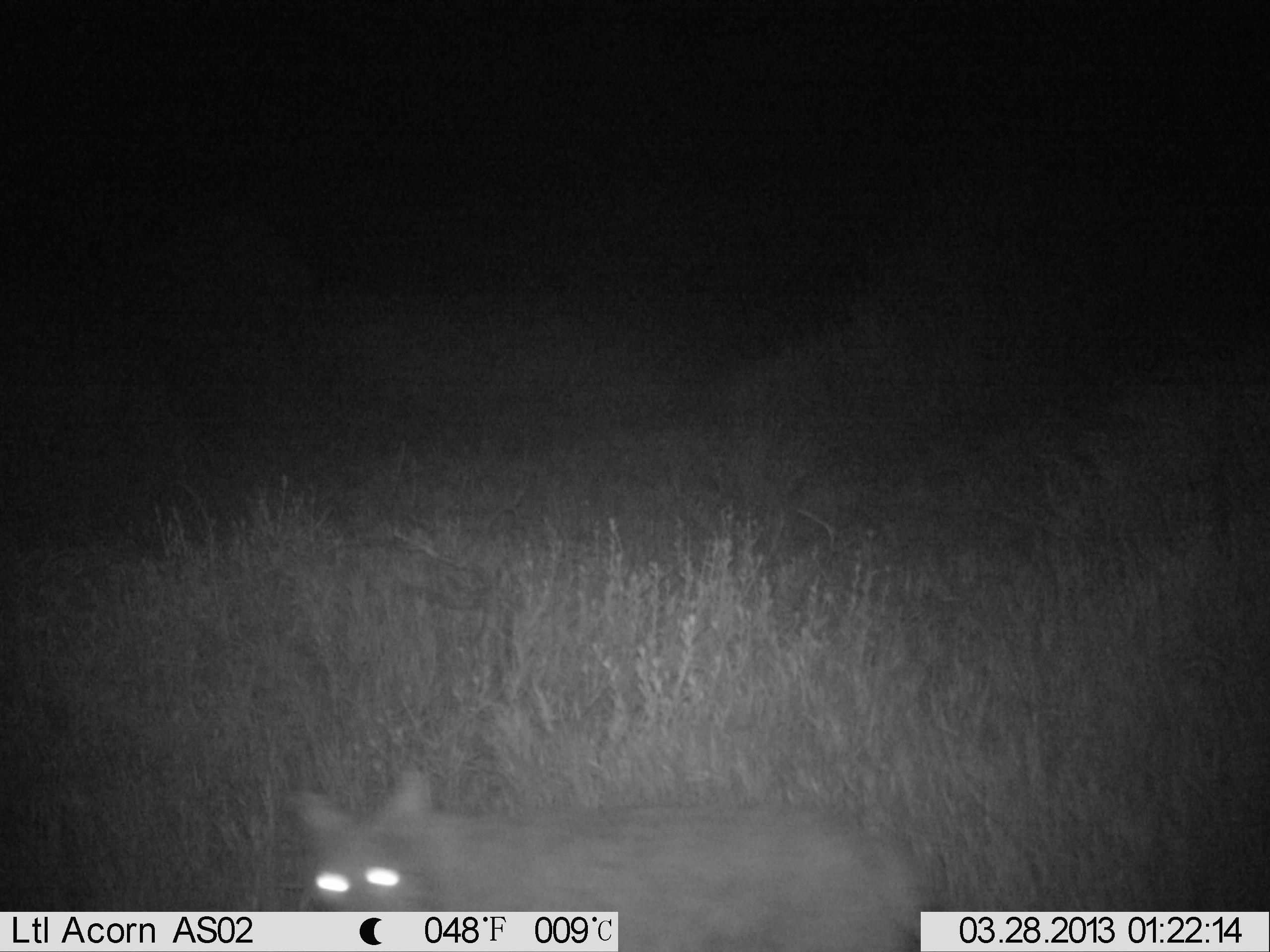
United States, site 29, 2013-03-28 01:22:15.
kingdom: Animalia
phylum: Chordata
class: Mammalia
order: Carnivora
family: Felidae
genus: Lynx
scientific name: Lynx rufus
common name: bobcat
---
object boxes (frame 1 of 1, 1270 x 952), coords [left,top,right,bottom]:
bobcat: [280,769,940,952]